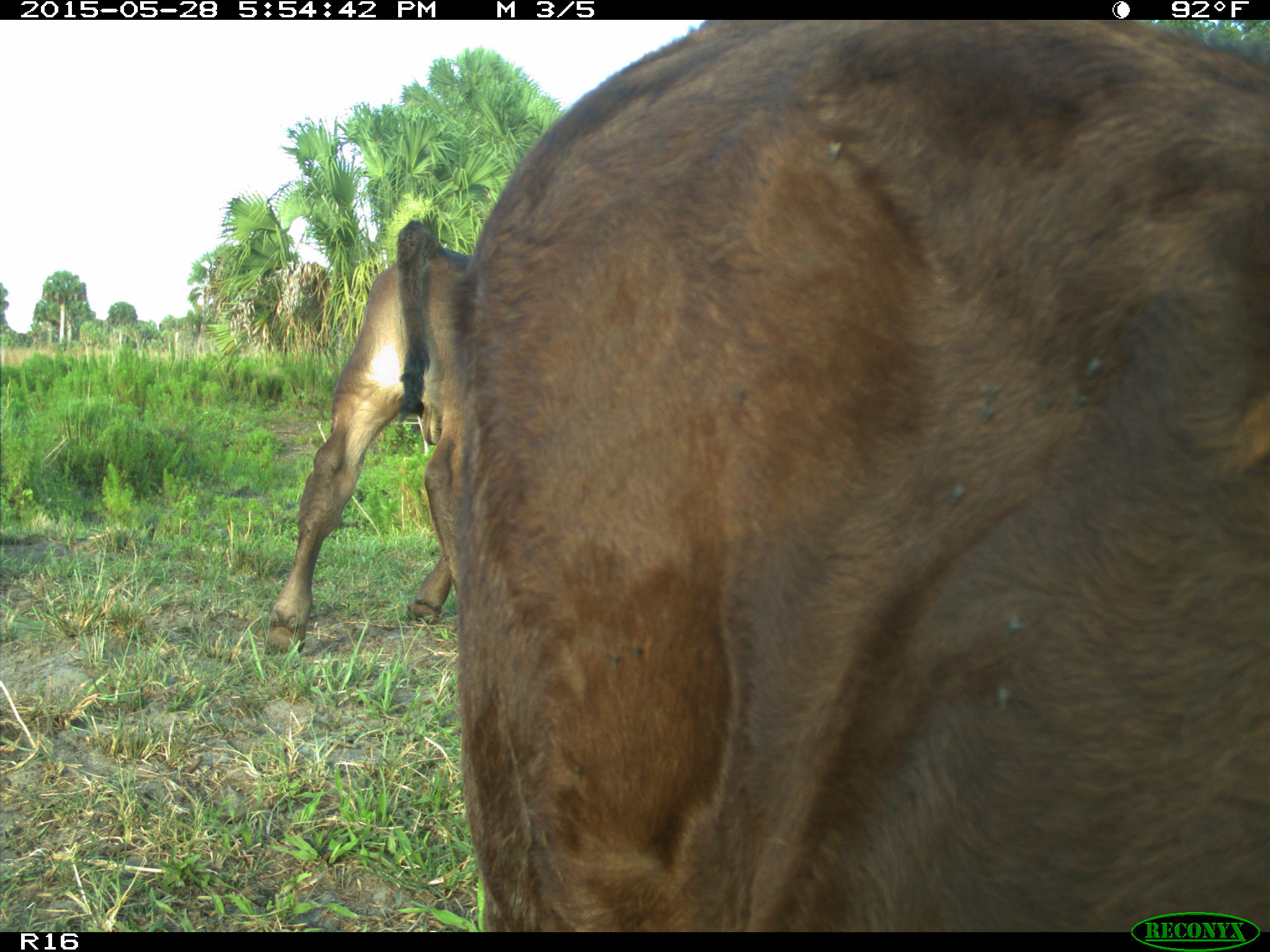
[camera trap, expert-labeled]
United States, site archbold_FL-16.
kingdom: Animalia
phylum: Chordata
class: Mammalia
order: Artiodactyla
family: Bovidae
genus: Bos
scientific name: Bos taurus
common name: domestic cow